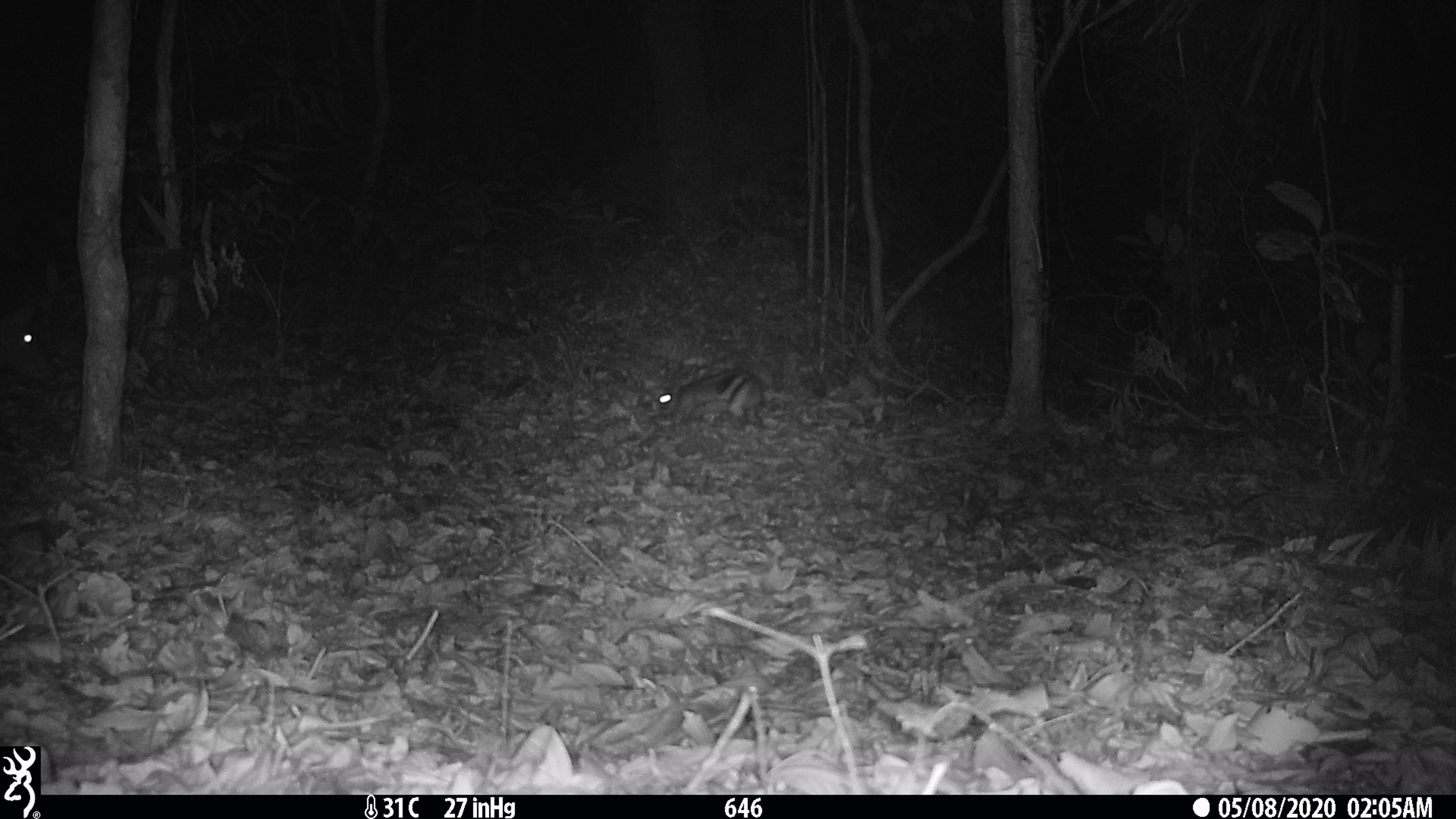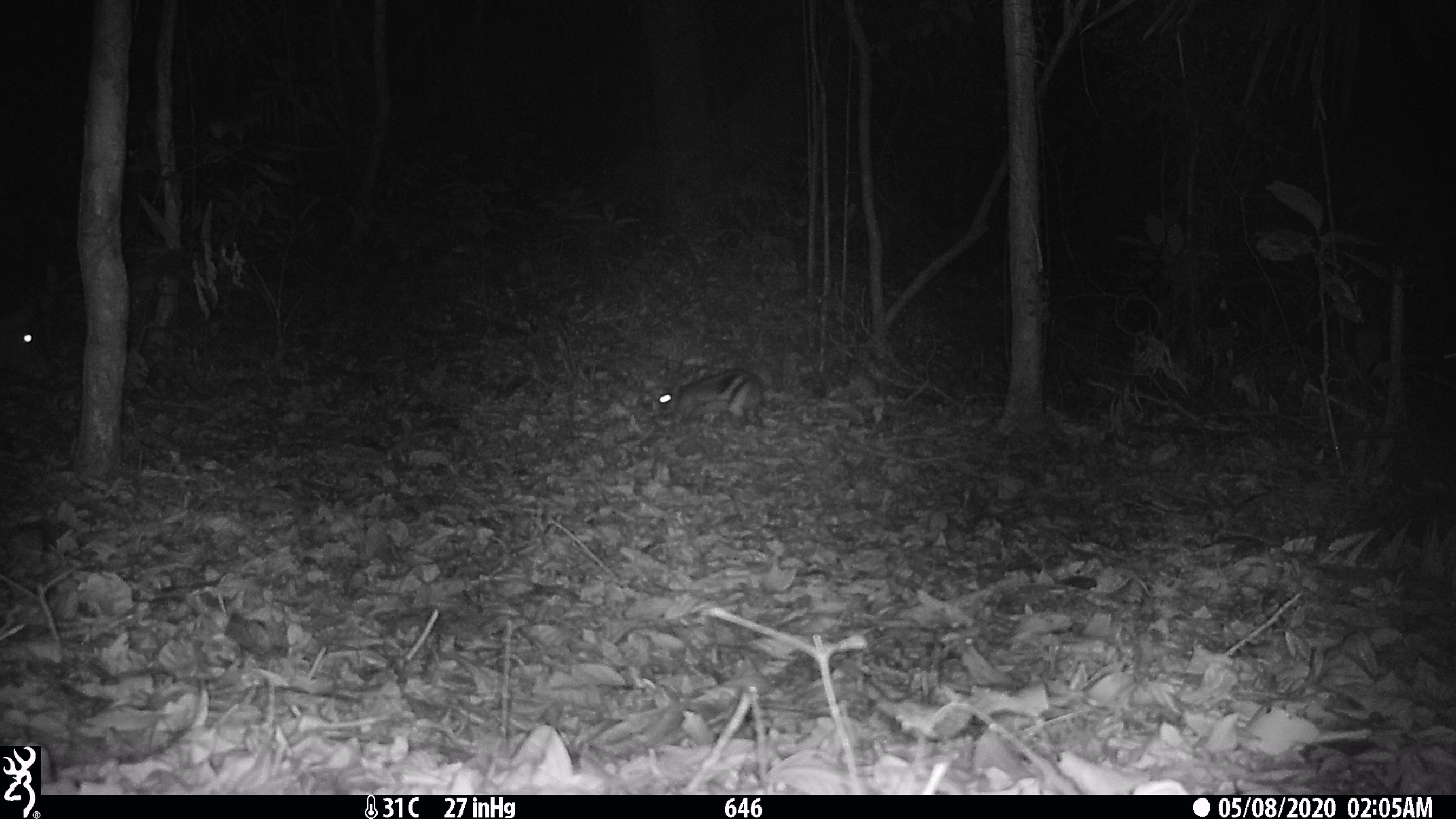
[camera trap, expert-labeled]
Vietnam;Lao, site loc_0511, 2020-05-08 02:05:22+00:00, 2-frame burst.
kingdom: Animalia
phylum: Chordata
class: Mammalia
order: Lagomorpha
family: Leporidae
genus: Nesolagus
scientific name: Nesolagus timminsi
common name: annamite striped rabbit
Annamite striped rabbit (Nesolagus timminsi). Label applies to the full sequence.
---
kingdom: Animalia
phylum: Chordata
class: Mammalia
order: Artiodactyla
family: Cervidae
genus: Muntiacus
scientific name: Muntiacus vuquangensis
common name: large-antlered muntjac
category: large antlered muntjac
Large antlered muntjac (large-antlered muntjac) (Muntiacus vuquangensis). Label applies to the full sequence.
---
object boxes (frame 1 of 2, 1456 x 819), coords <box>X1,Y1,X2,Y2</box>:
annamite striped rabbit: <box>656,369,771,429</box>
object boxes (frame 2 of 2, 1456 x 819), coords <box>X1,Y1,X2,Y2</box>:
large antlered muntjac: <box>656,369,771,429</box>; <box>0,301,53,387</box>